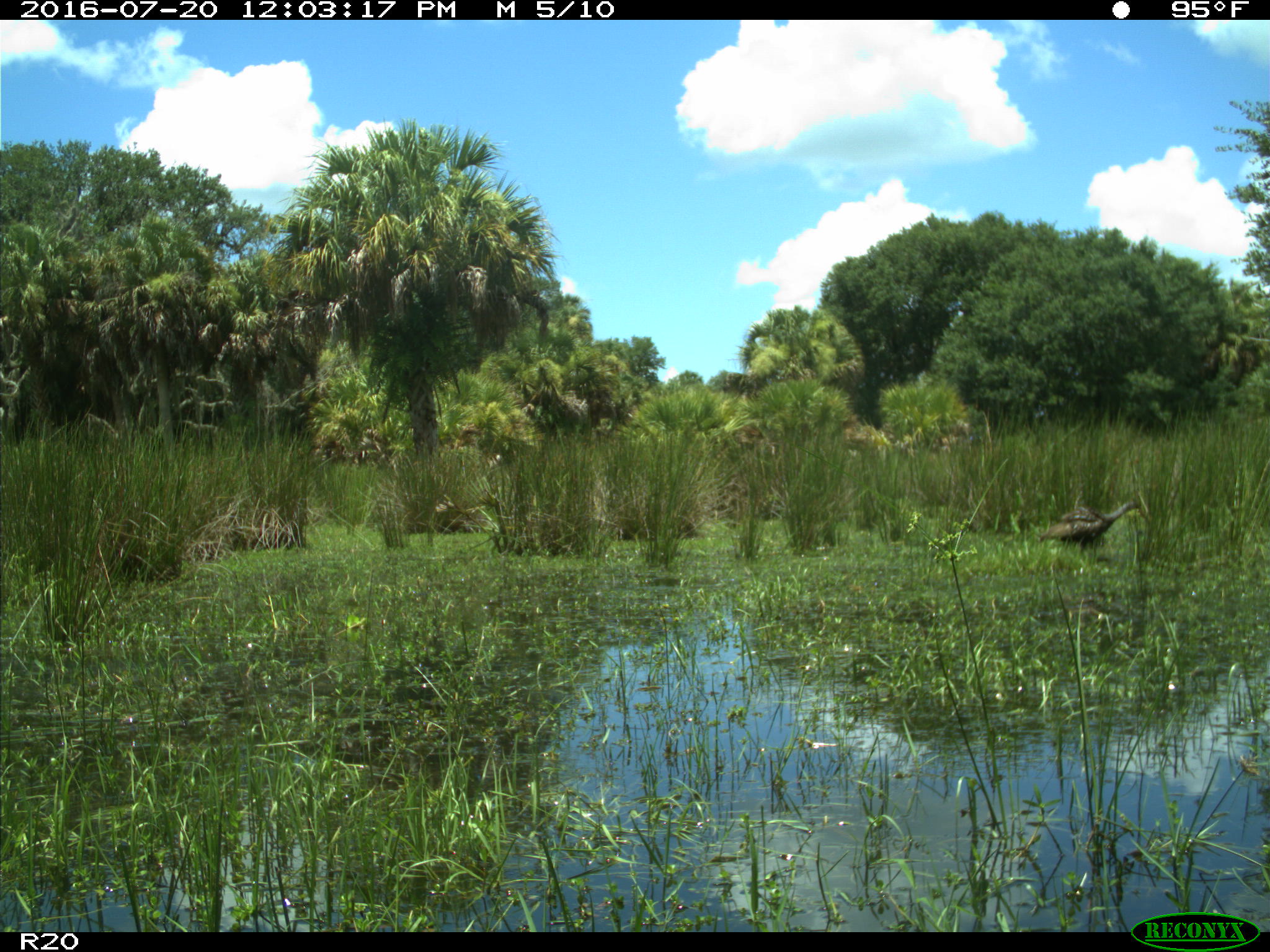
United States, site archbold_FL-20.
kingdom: Animalia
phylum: Chordata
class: Aves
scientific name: Aves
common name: birds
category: unidentified bird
Unidentified bird (birds) (Aves).